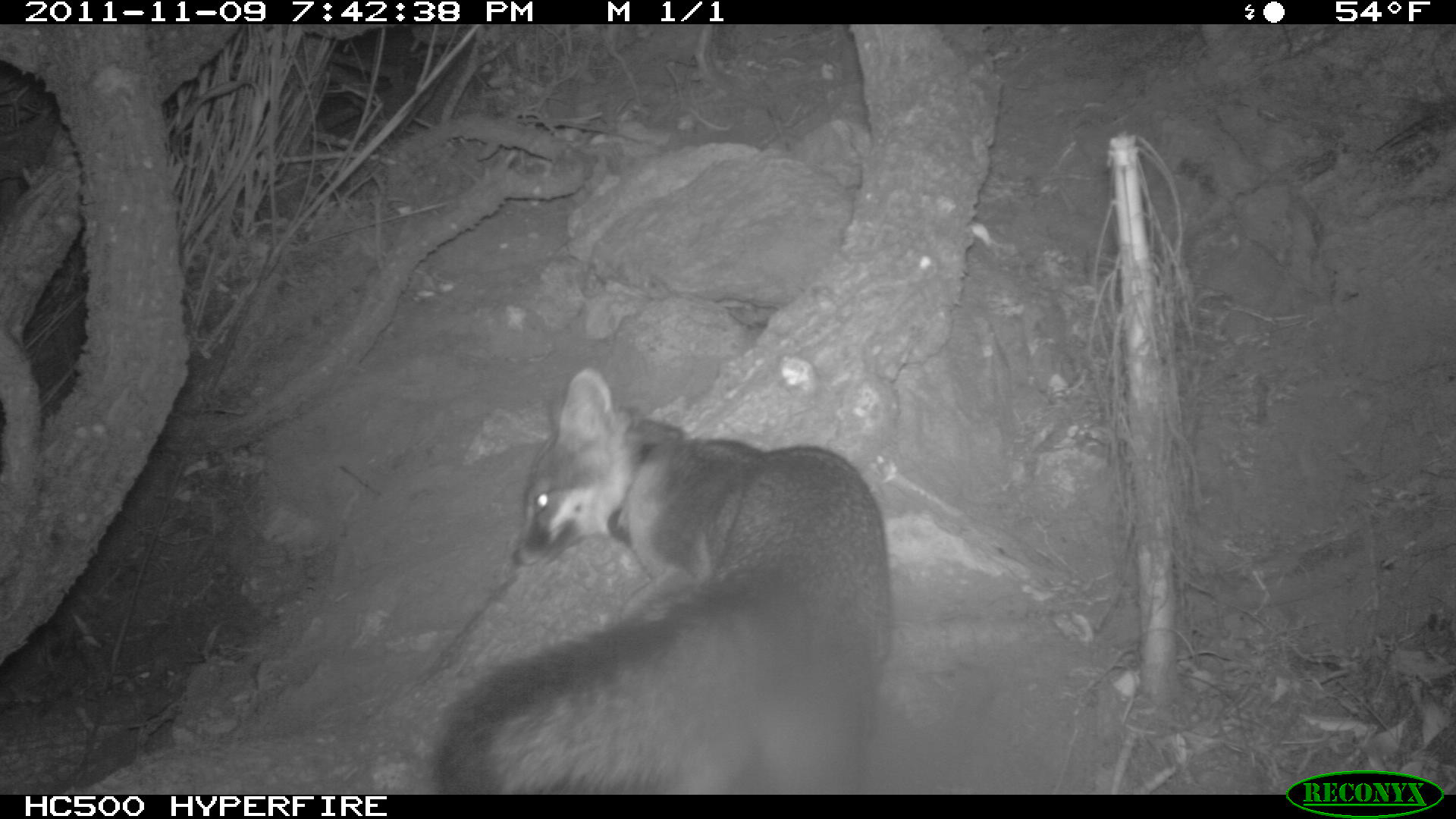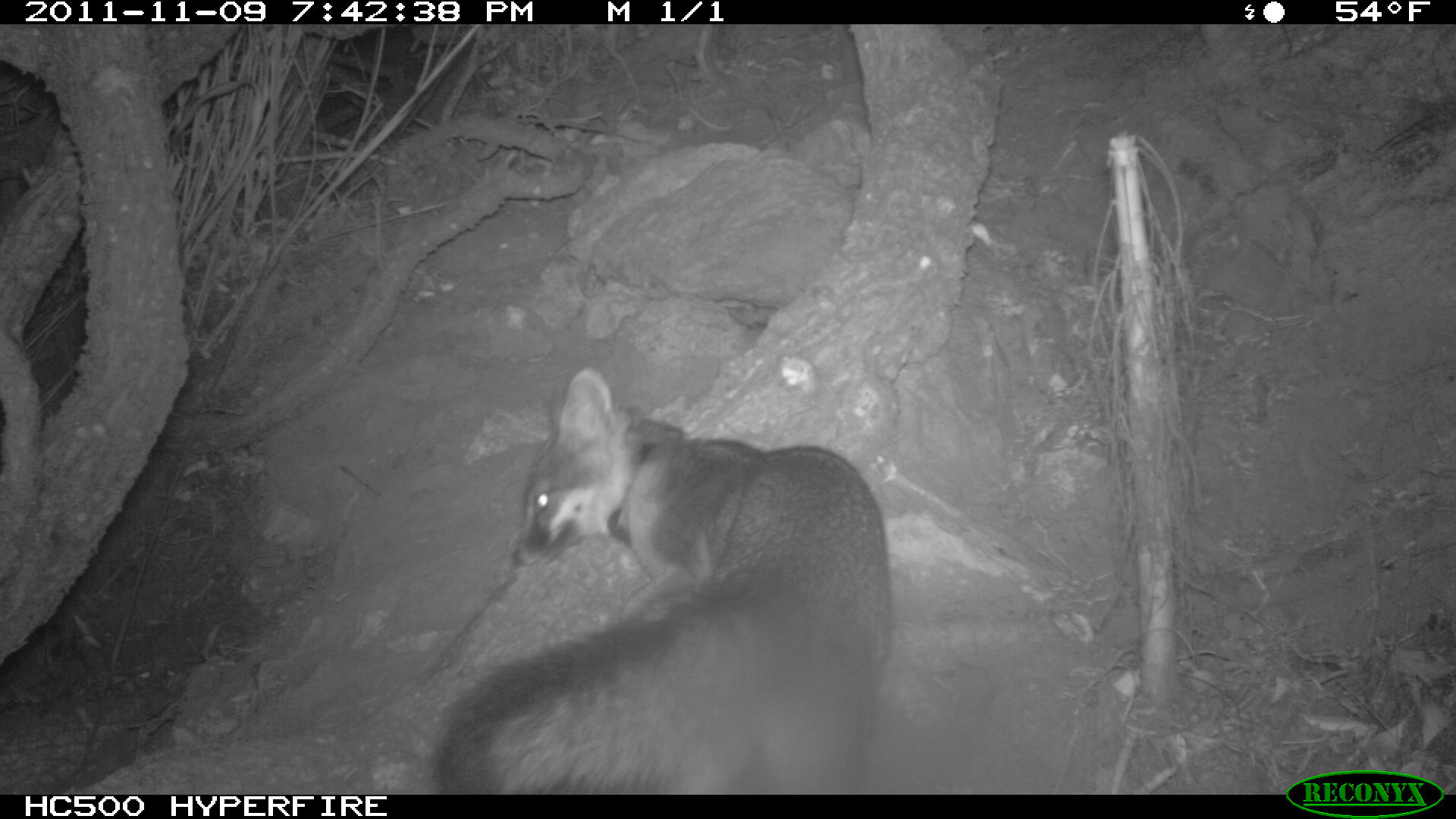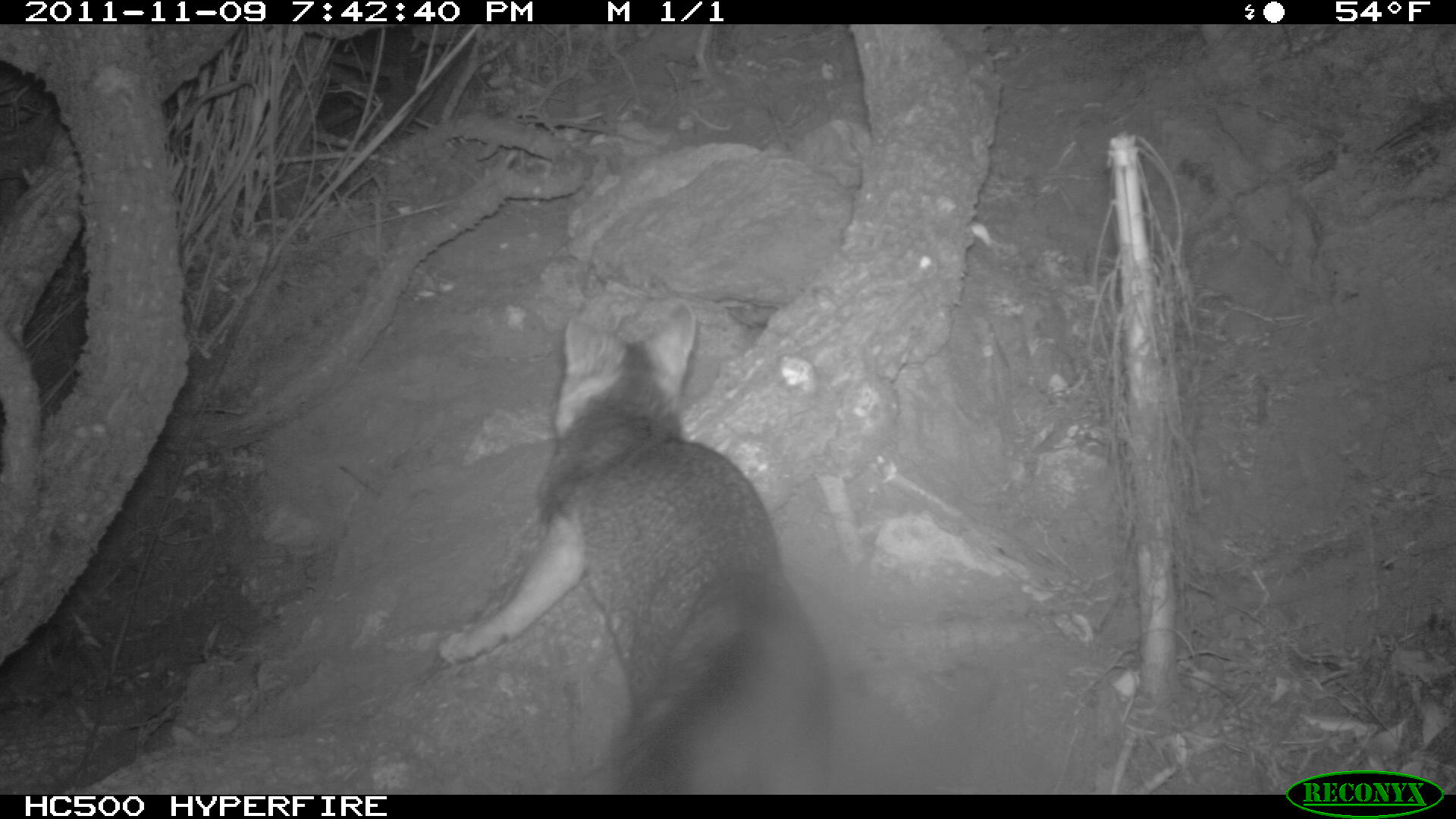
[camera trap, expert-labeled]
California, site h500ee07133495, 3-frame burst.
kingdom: Animalia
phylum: Chordata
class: Mammalia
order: Carnivora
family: Canidae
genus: Urocyon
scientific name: Urocyon littoralis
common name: island fox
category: fox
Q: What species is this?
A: Fox (island fox) (Urocyon littoralis).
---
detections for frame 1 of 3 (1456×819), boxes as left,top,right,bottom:
fox: 429,364,891,793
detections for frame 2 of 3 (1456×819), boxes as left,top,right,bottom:
fox: 433,366,889,795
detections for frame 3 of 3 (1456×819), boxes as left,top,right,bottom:
fox: 435,297,837,793